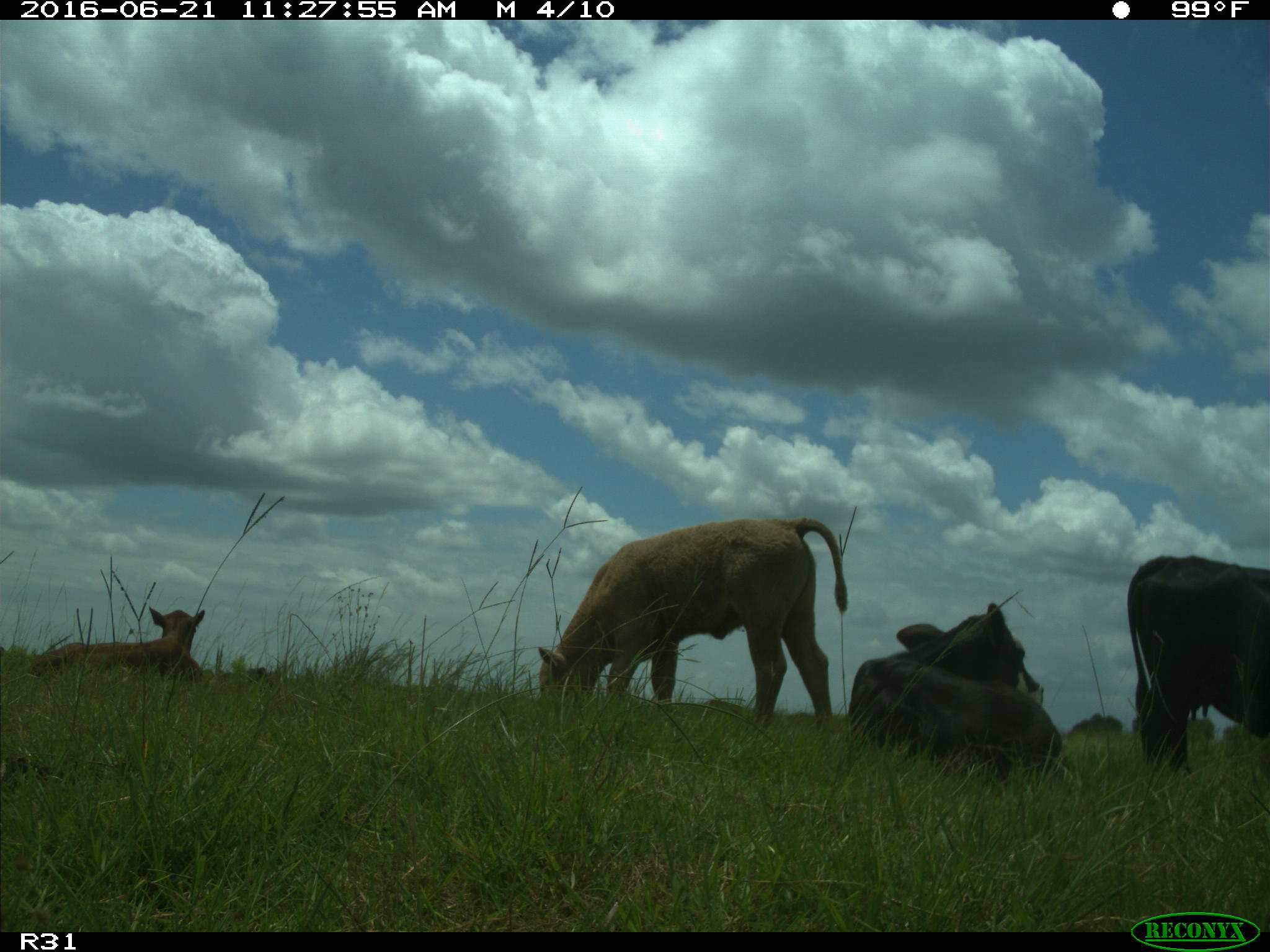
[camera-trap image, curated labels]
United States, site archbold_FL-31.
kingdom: Animalia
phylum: Chordata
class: Mammalia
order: Artiodactyla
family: Bovidae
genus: Bos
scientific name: Bos taurus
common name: domestic cow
Bos taurus (domestic cow).